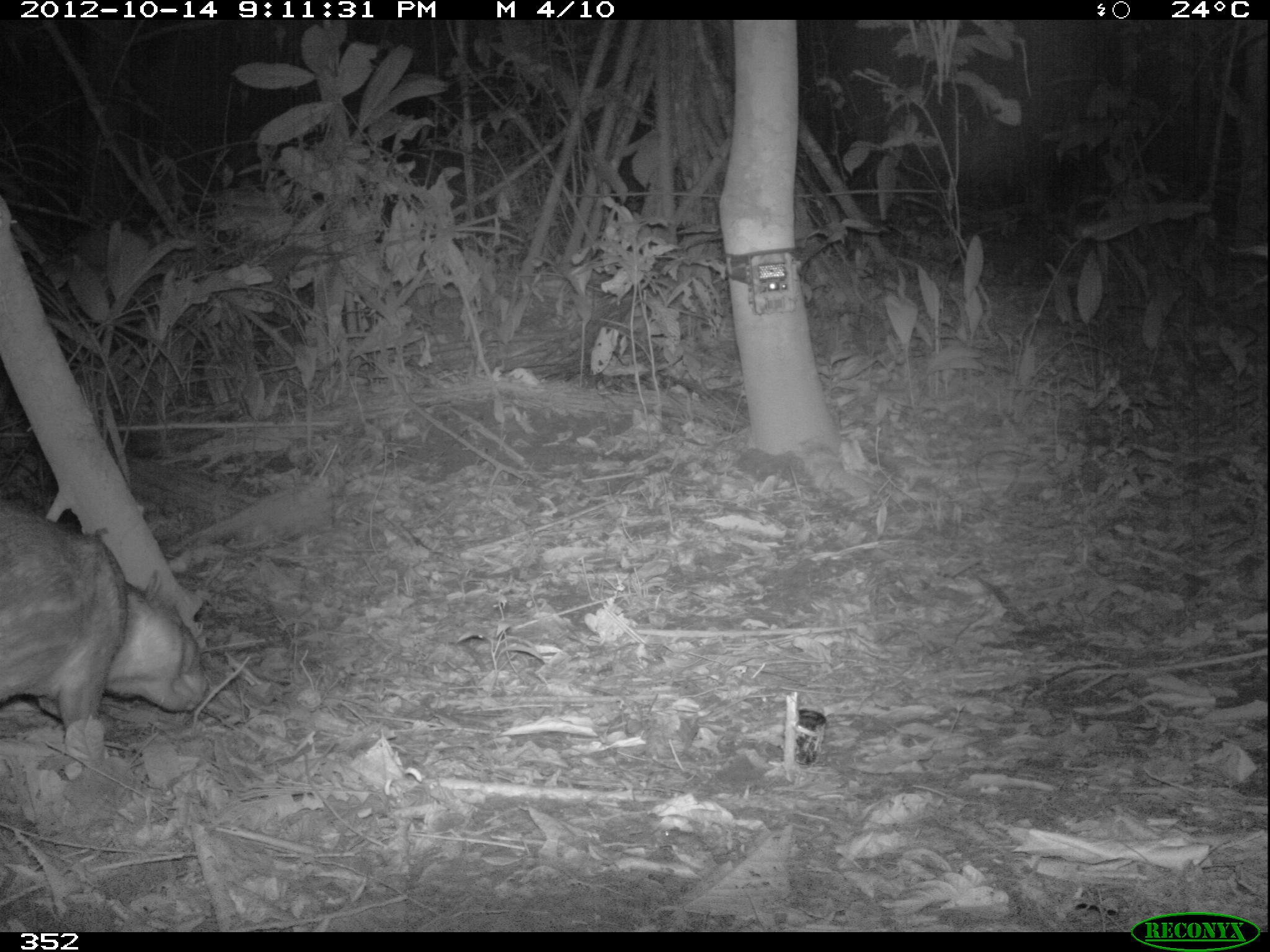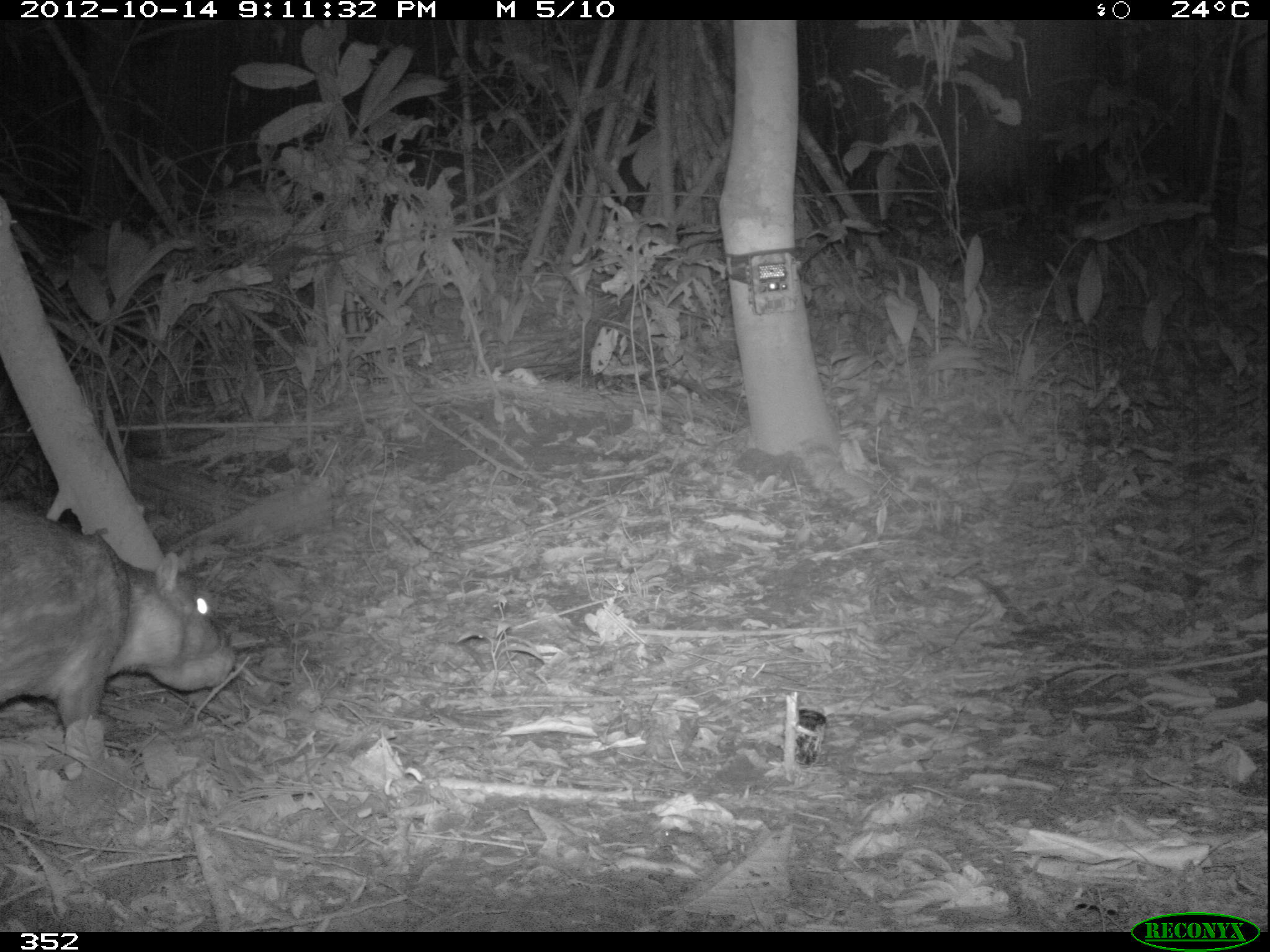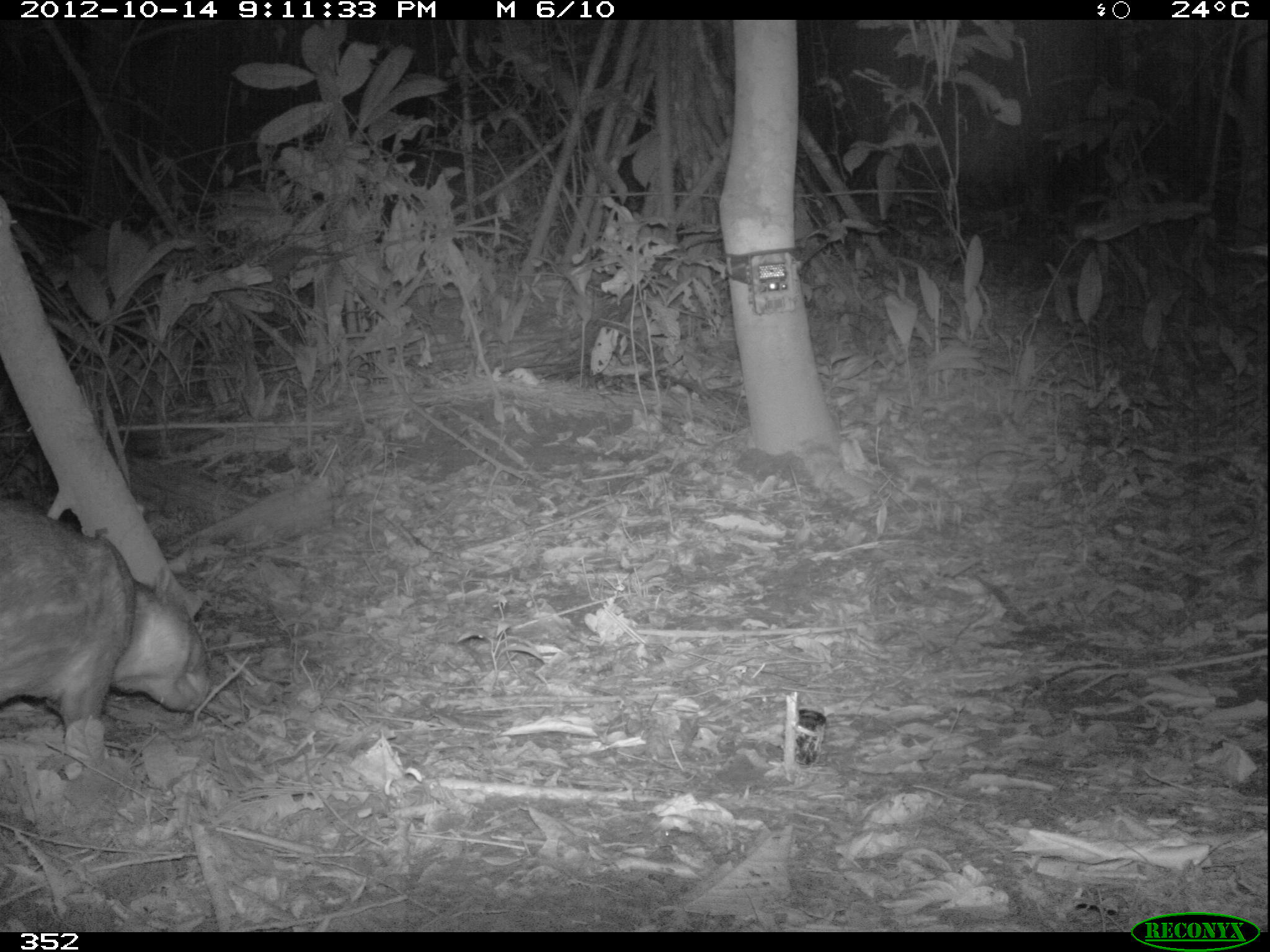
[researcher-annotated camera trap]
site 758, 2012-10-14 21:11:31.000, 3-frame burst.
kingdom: Animalia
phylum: Chordata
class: Mammalia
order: Rodentia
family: Cuniculidae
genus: Cuniculus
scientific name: Cuniculus paca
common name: spotted paca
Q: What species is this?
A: Cuniculus paca (spotted paca).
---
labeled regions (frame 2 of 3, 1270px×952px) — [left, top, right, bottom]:
cuniculus paca: [1, 496, 231, 748]